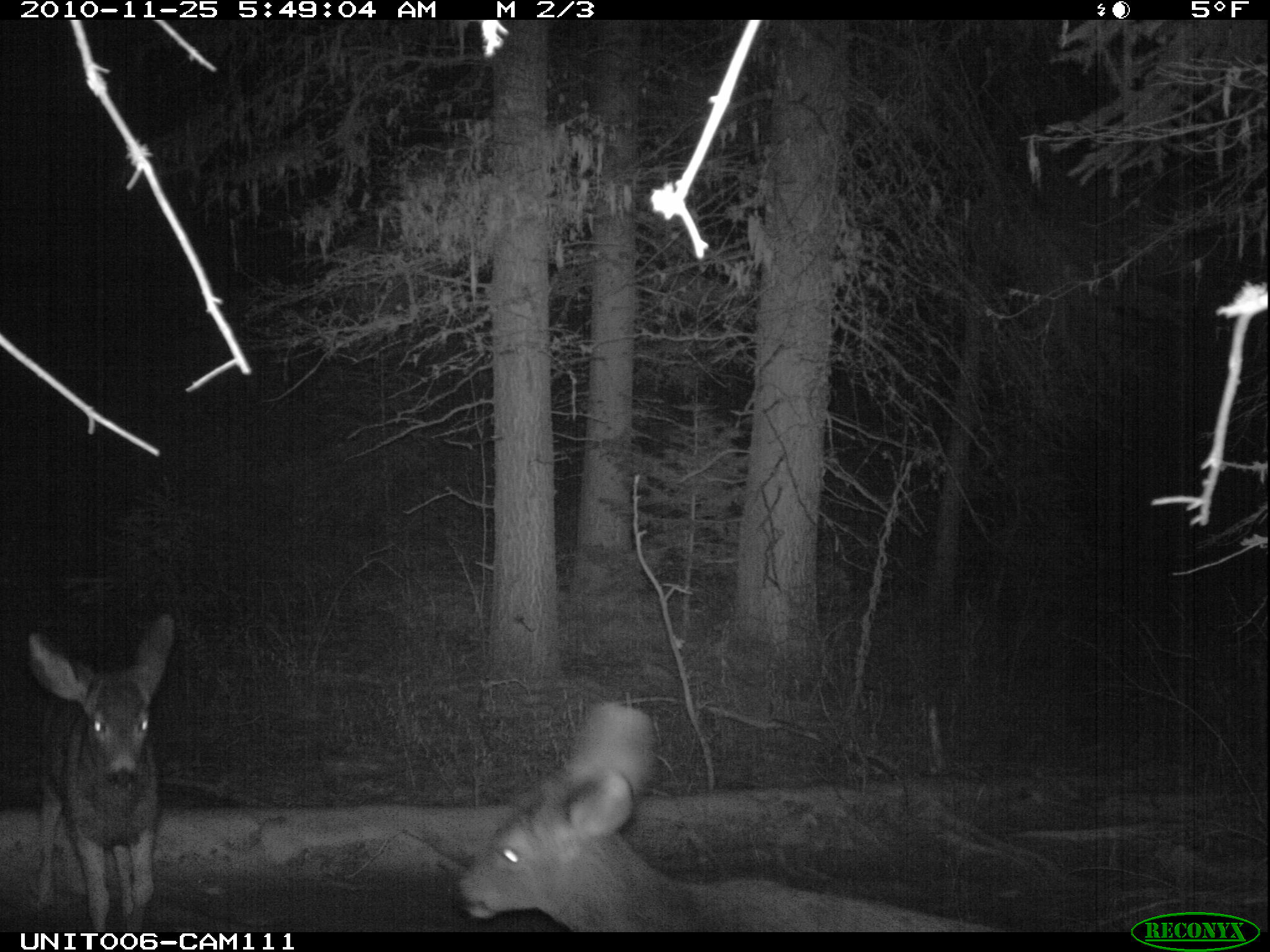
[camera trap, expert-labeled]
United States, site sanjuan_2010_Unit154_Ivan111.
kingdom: Animalia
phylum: Chordata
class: Mammalia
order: Artiodactyla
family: Cervidae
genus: Odocoileus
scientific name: Odocoileus hemionus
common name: mule deer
Odocoileus hemionus (mule deer).